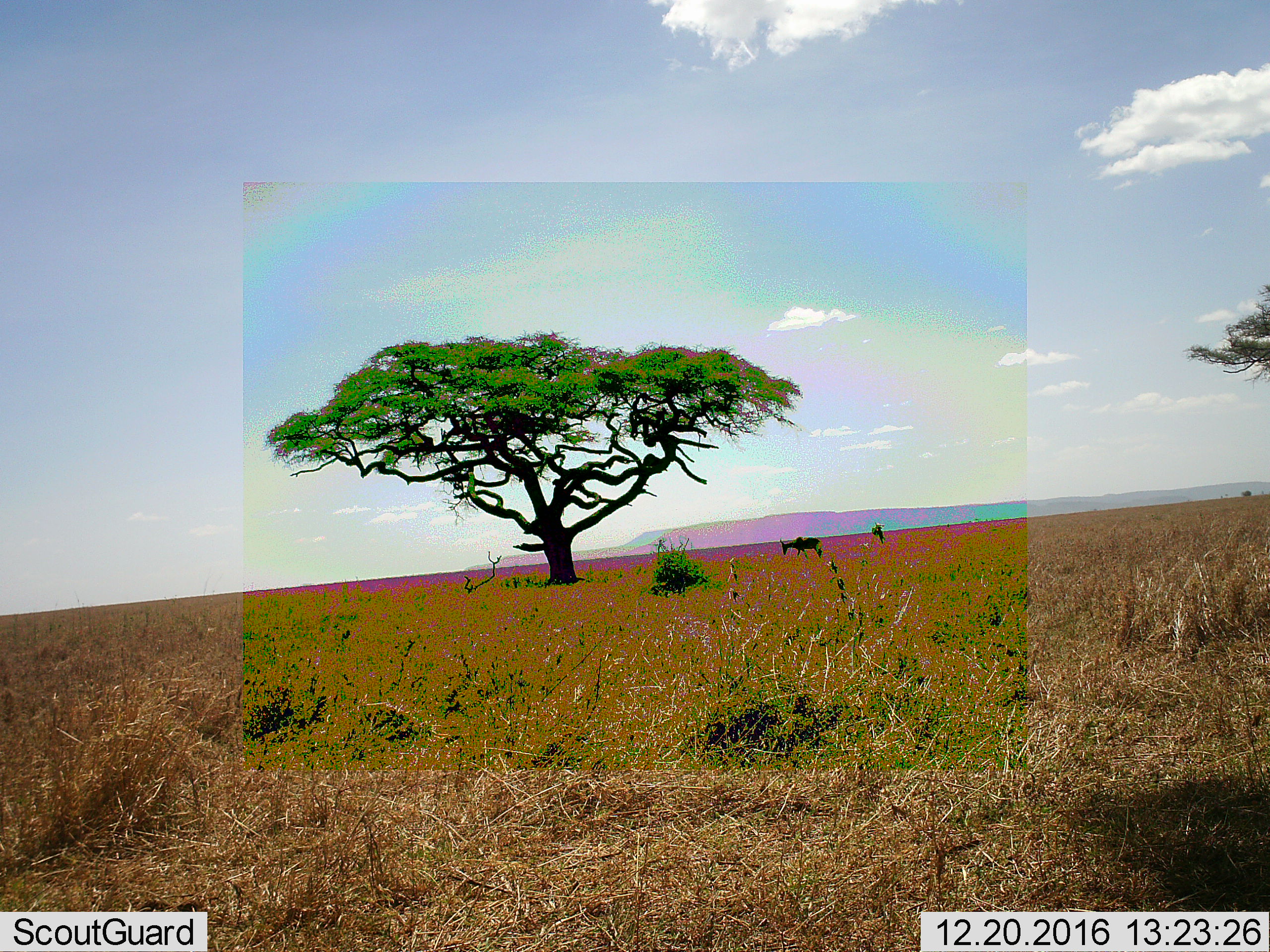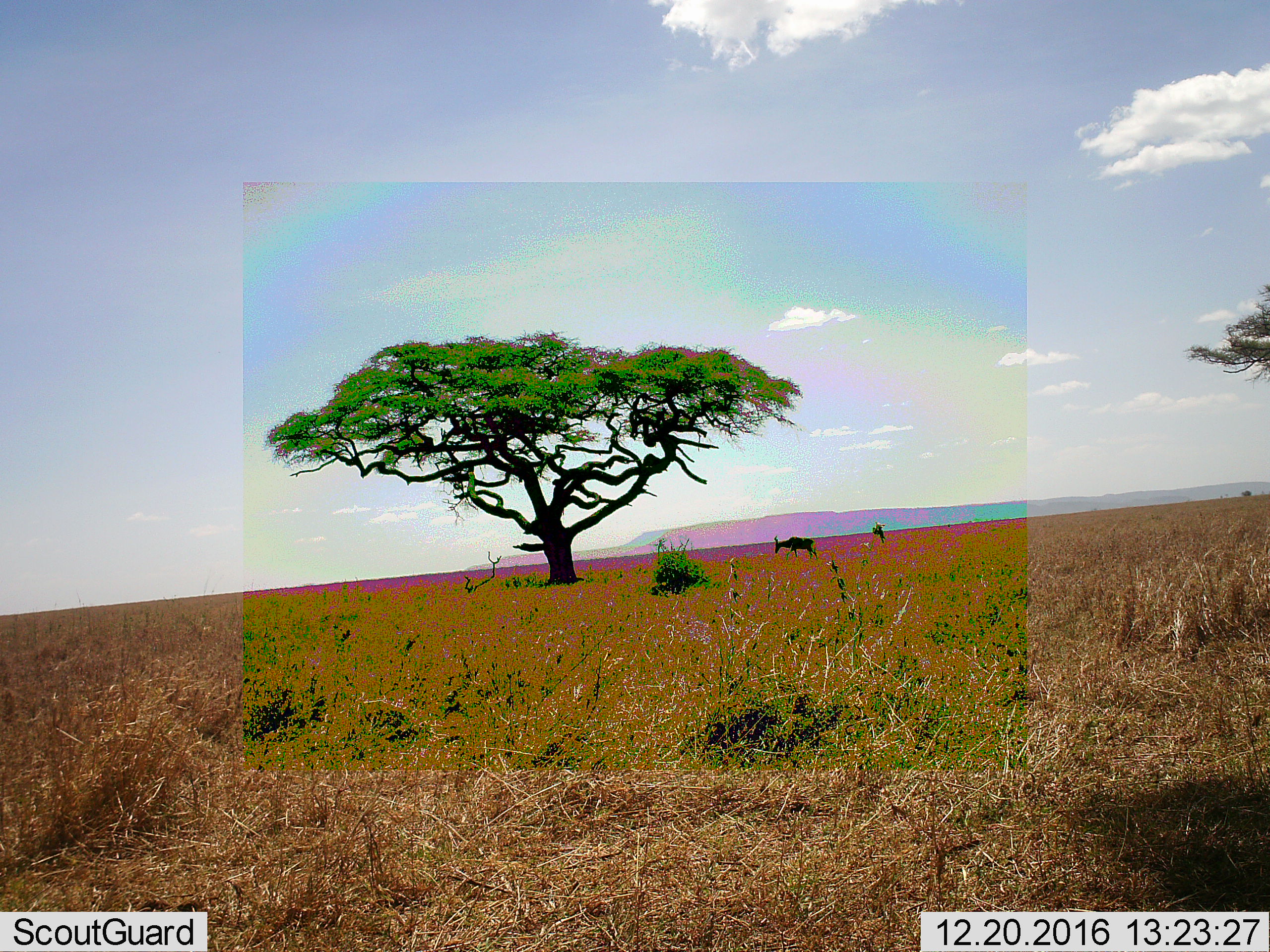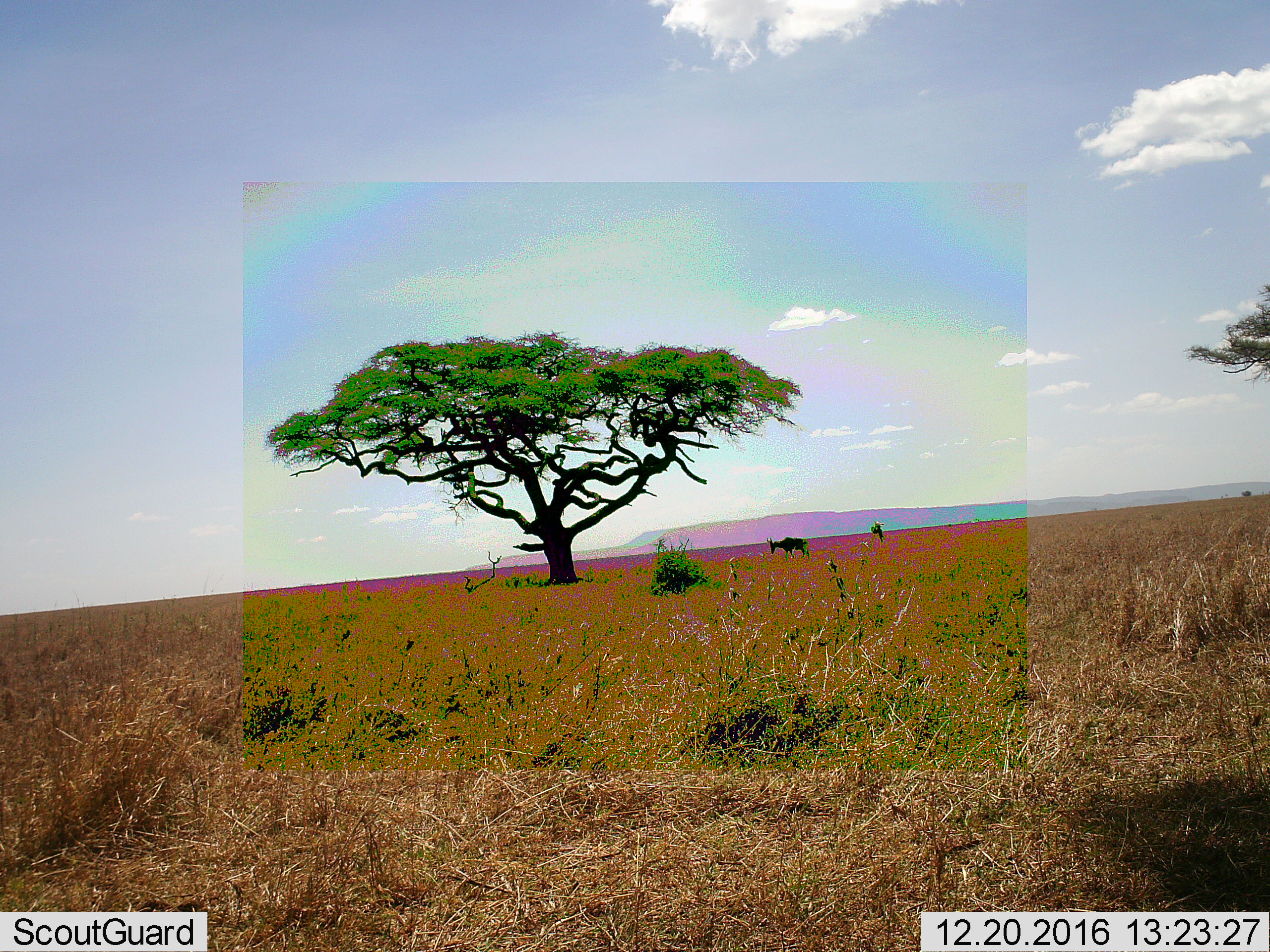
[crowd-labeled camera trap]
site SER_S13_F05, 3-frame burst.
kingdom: Animalia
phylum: Chordata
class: Mammalia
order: Artiodactyla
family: Bovidae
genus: Alcelaphus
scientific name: Alcelaphus buselaphus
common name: hartebeest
Hartebeest (Alcelaphus buselaphus), count 1. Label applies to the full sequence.